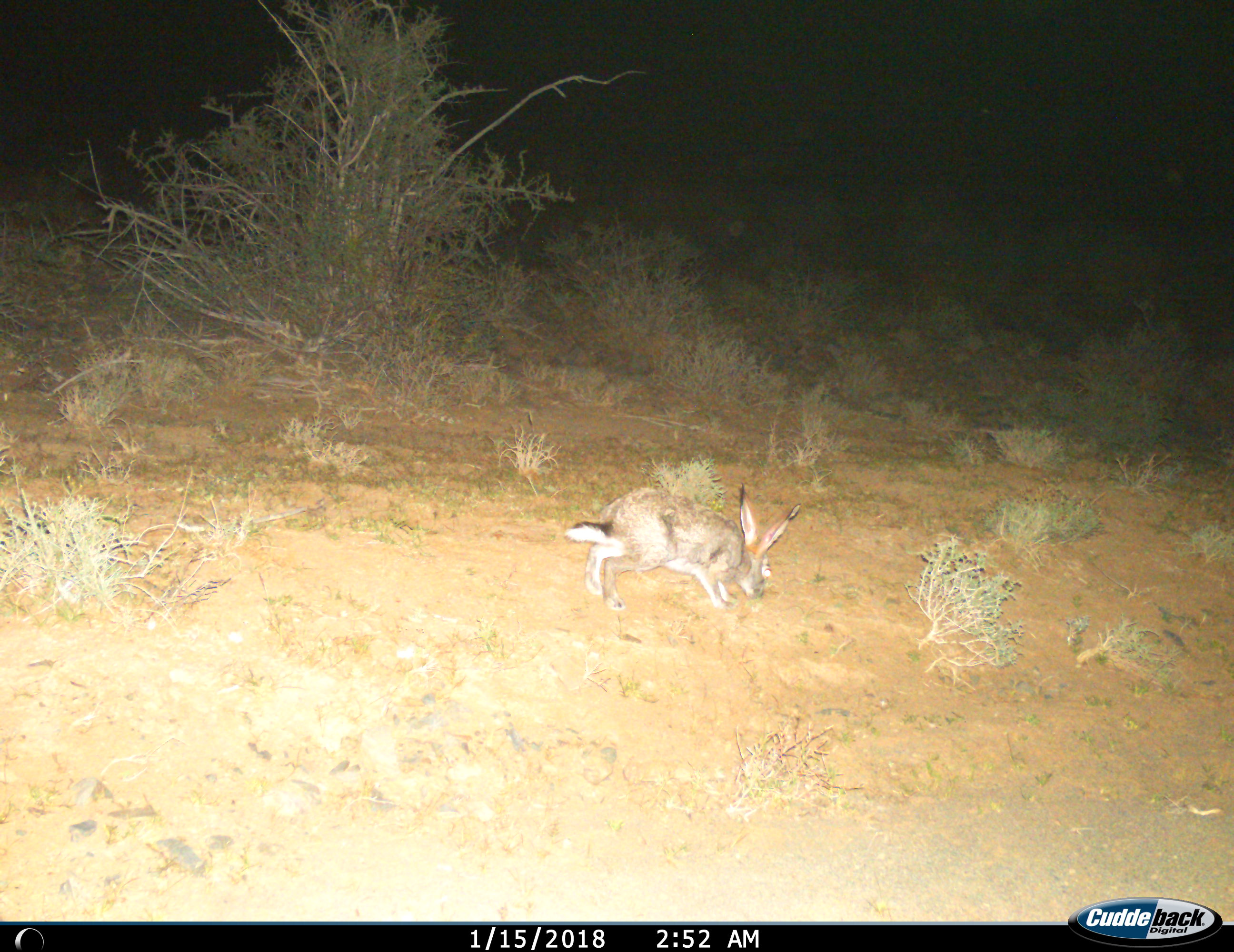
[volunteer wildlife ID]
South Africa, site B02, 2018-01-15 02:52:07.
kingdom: Animalia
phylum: Chordata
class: Mammalia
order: Lagomorpha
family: Leporidae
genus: Lepus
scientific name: Lepus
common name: hare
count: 1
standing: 11%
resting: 0%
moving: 78%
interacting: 0%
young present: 0%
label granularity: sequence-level